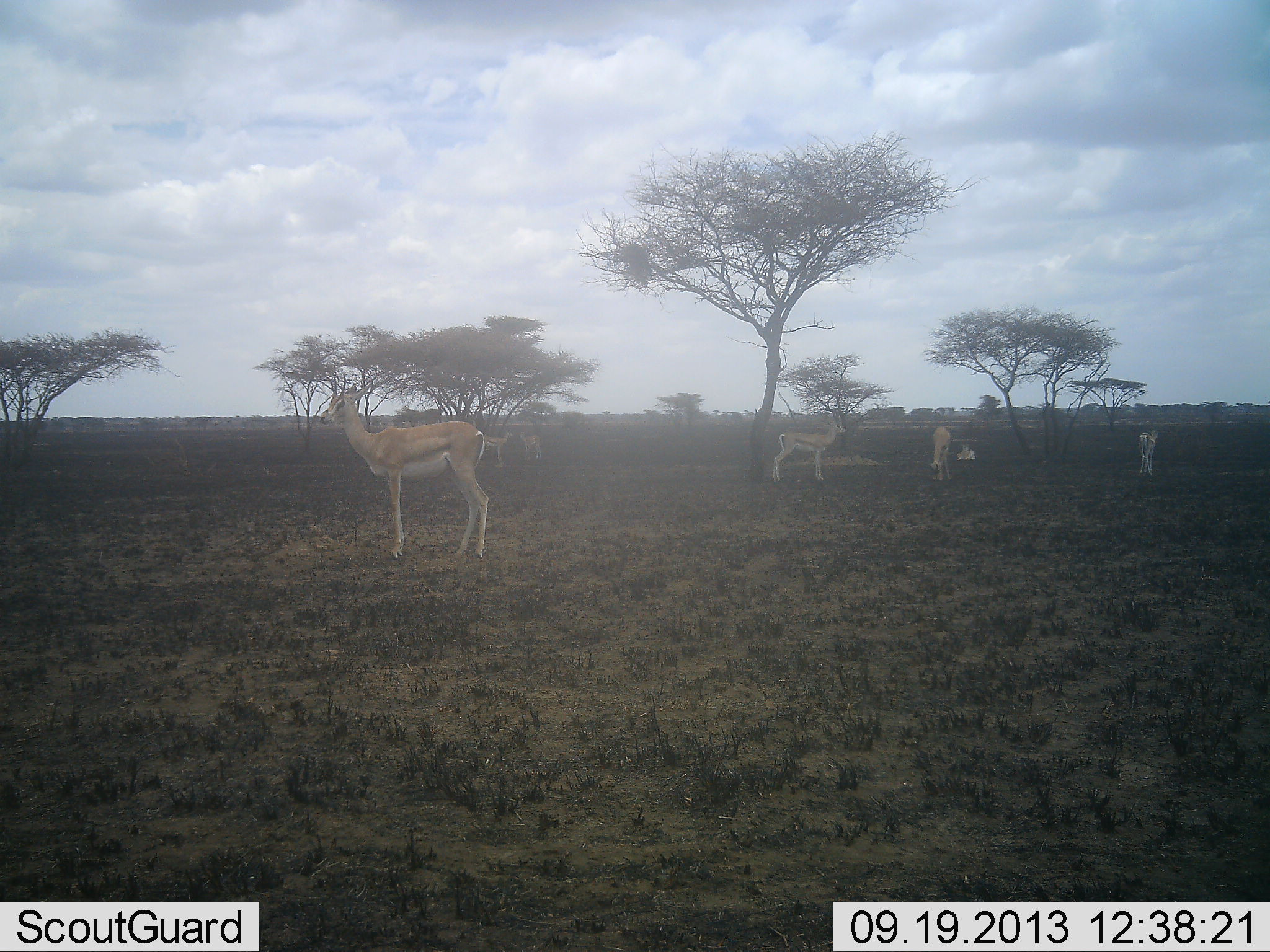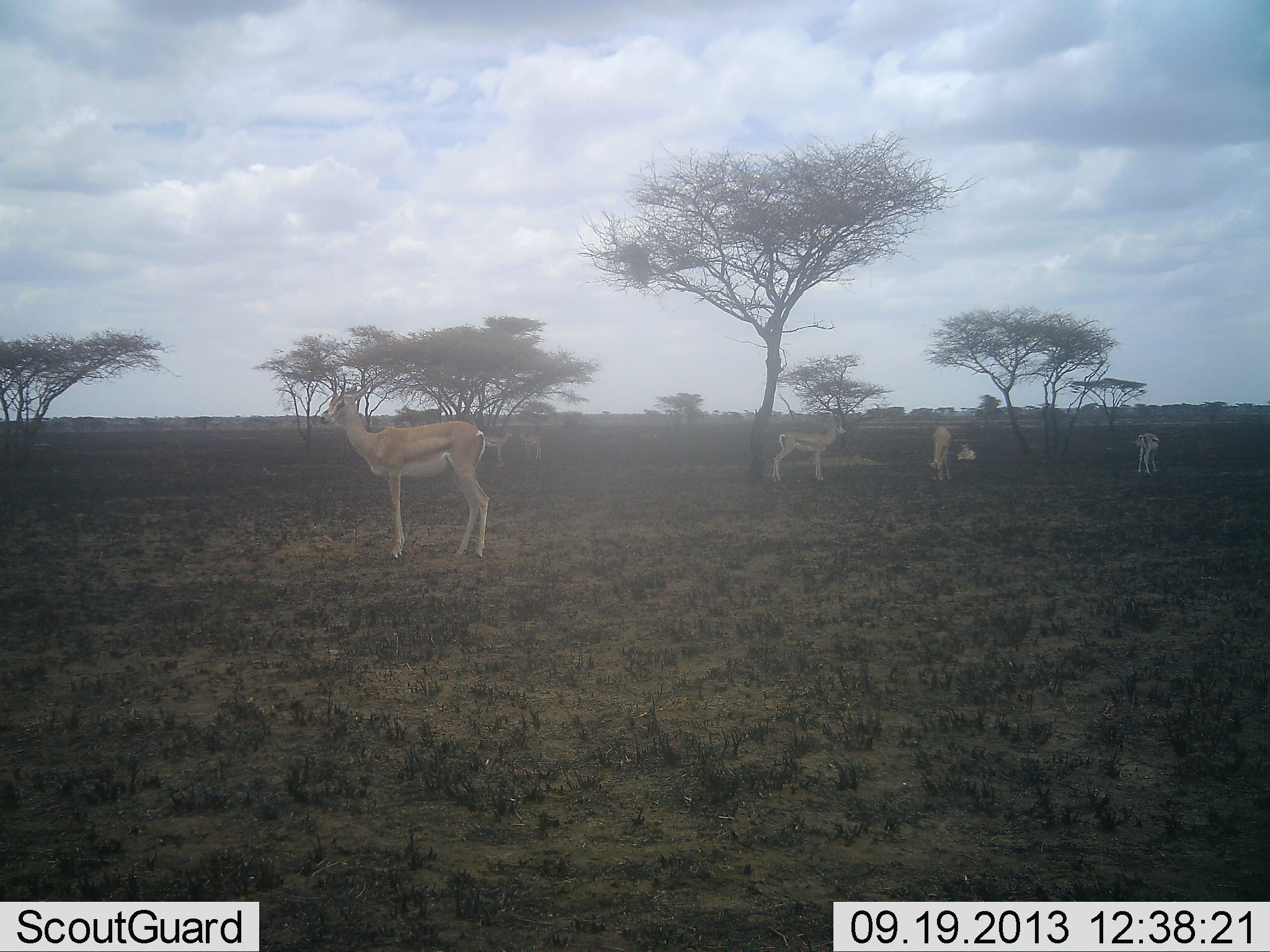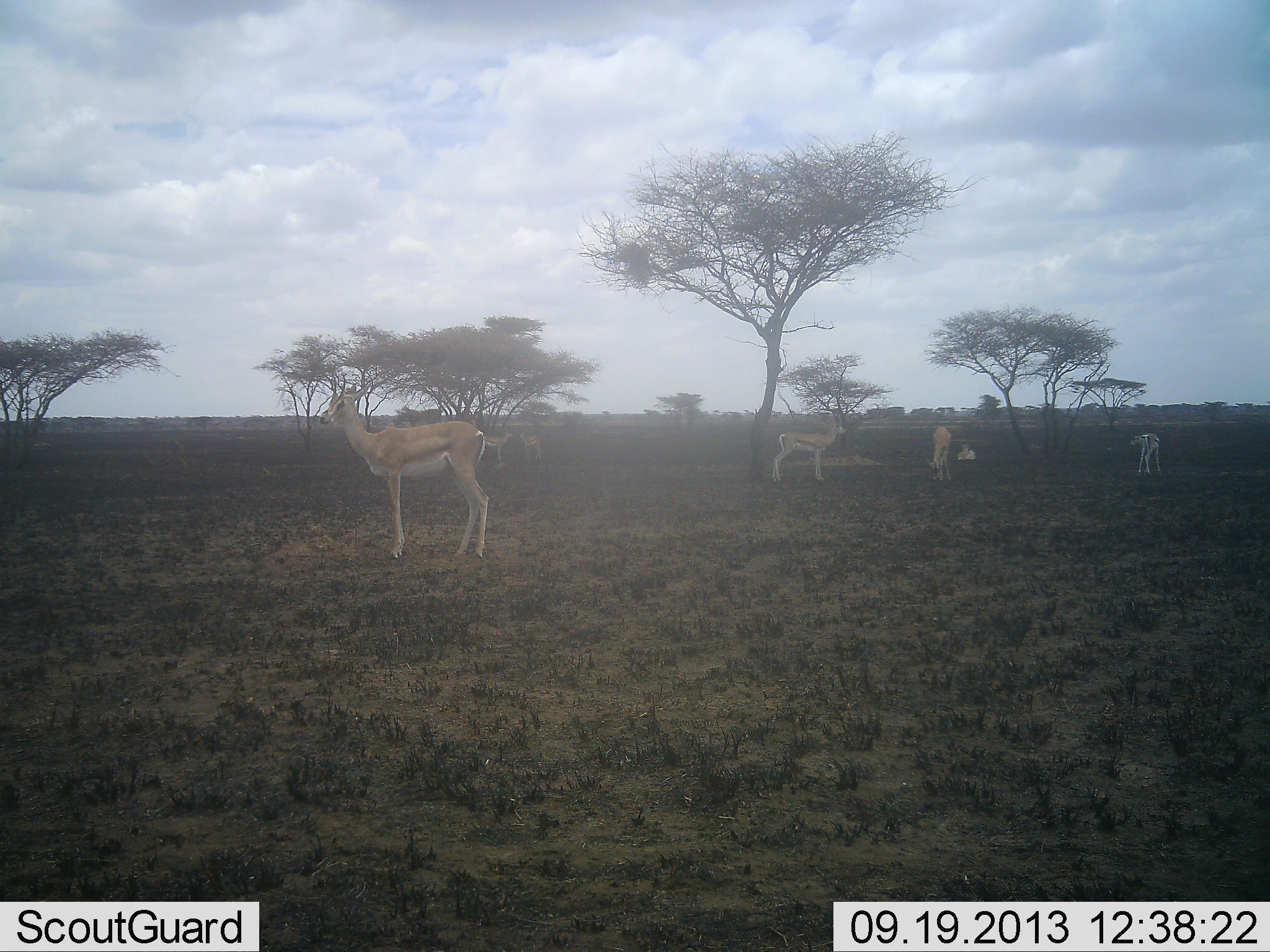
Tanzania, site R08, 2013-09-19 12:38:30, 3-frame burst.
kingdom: Animalia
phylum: Chordata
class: Mammalia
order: Artiodactyla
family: Bovidae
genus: Nanger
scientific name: Nanger granti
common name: grant's gazelle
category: gazellegrants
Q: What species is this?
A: Gazellegrants (grant's gazelle) (Nanger granti).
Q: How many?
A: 5.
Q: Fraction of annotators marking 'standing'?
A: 90%.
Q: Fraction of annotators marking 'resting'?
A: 30%.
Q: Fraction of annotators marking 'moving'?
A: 0%.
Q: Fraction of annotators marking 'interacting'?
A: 0%.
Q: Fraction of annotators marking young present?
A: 10%.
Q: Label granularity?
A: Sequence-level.